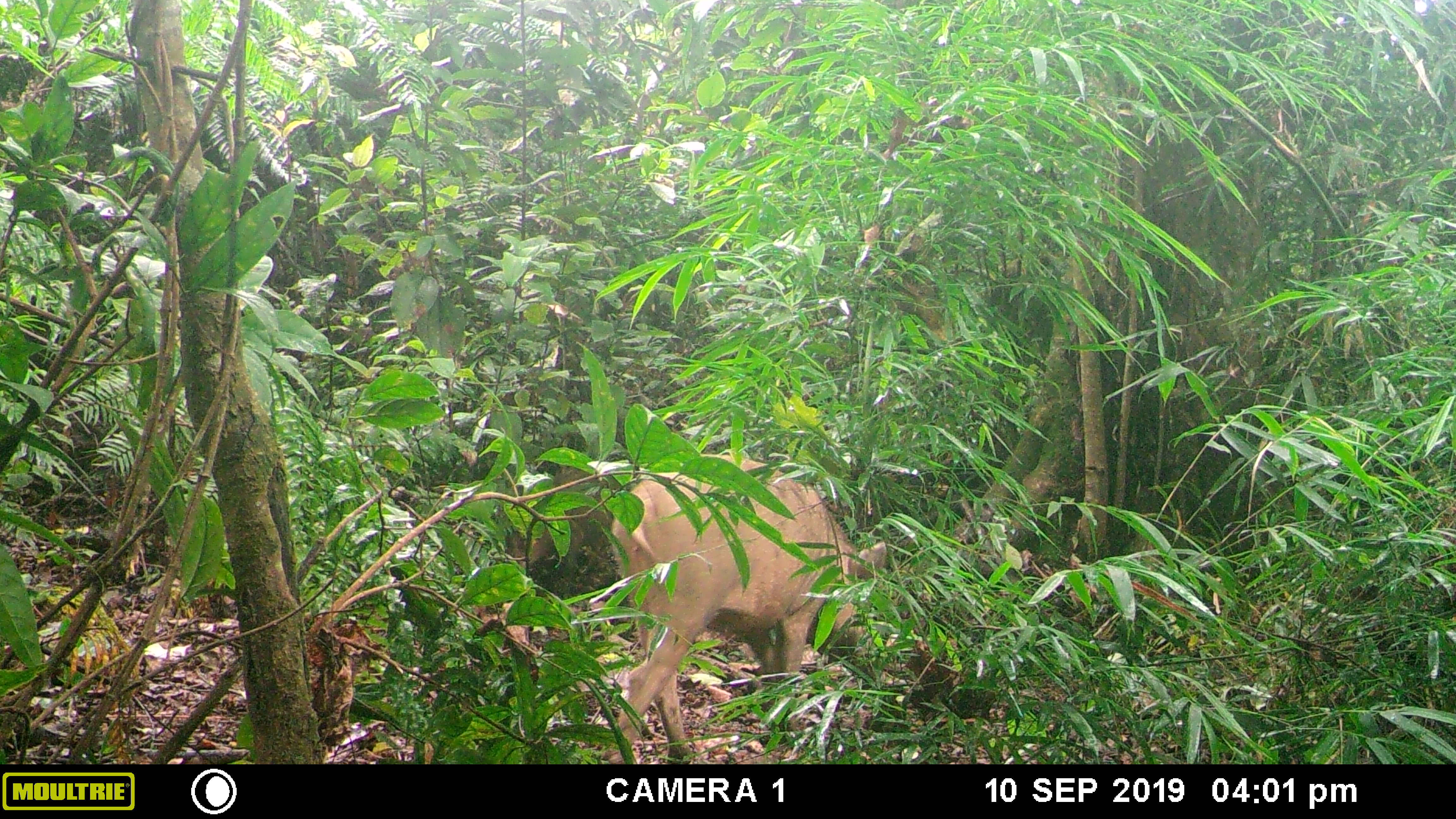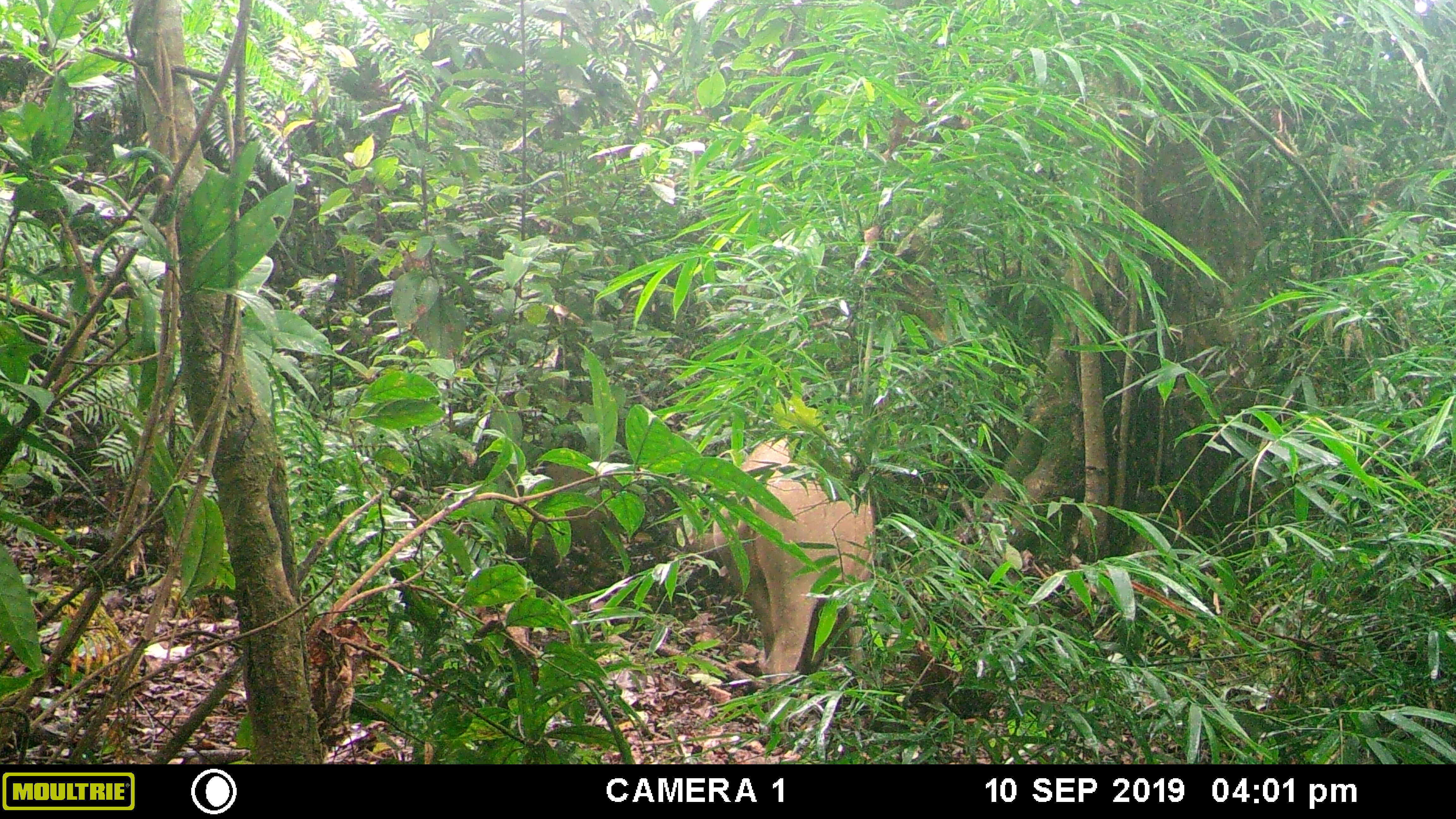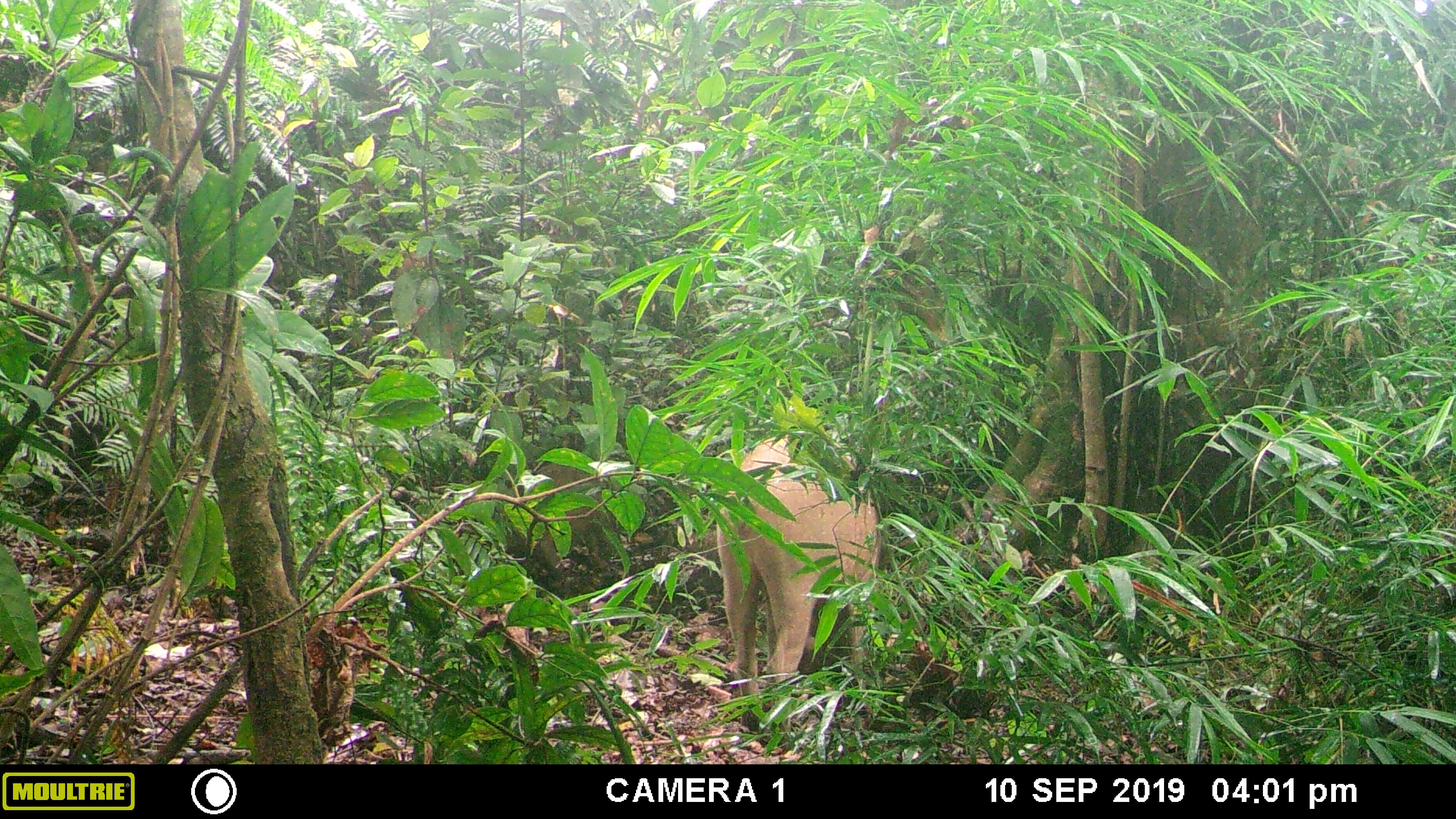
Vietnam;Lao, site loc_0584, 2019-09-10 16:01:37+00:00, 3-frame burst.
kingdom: Animalia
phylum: Chordata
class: Mammalia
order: Artiodactyla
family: Suidae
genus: Sus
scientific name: Sus scrofa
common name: eurasian wild pig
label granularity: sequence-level